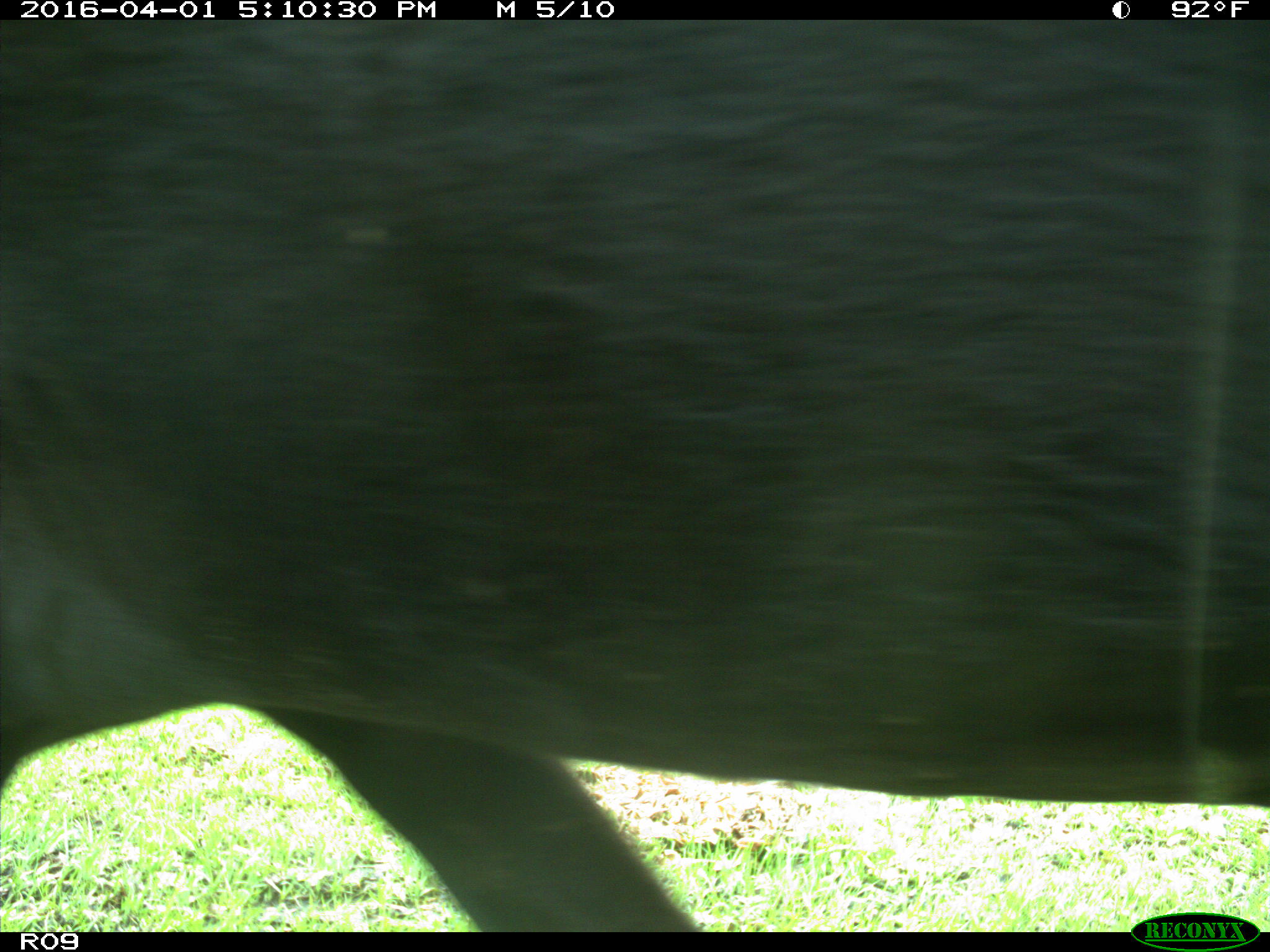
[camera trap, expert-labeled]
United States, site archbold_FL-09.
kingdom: Animalia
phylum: Chordata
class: Mammalia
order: Artiodactyla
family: Bovidae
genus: Bos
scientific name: Bos taurus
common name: domestic cow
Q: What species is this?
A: Bos taurus (domestic cow).